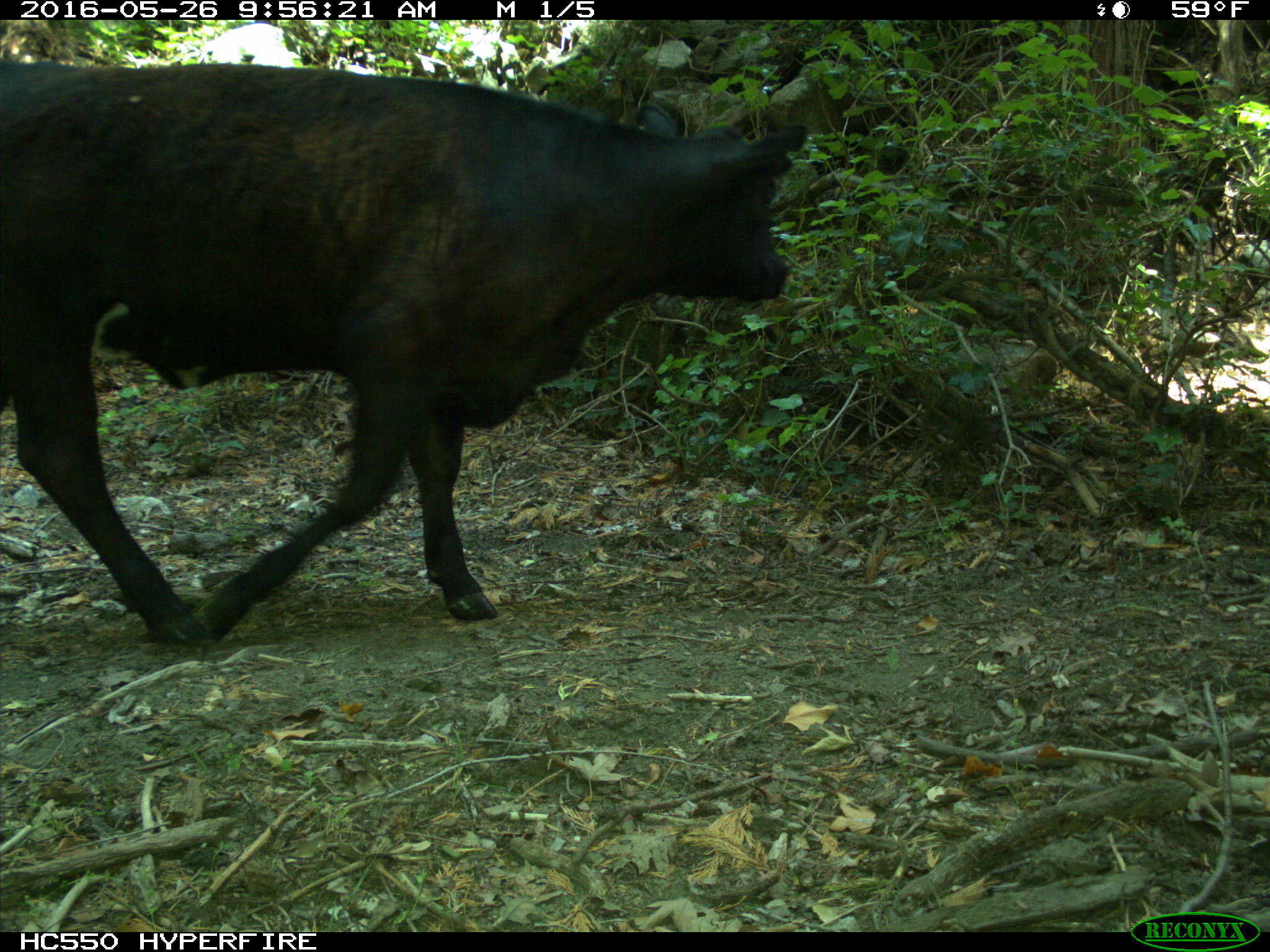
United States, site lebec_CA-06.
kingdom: Animalia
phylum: Chordata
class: Mammalia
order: Artiodactyla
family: Bovidae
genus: Bos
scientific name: Bos taurus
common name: domestic cow